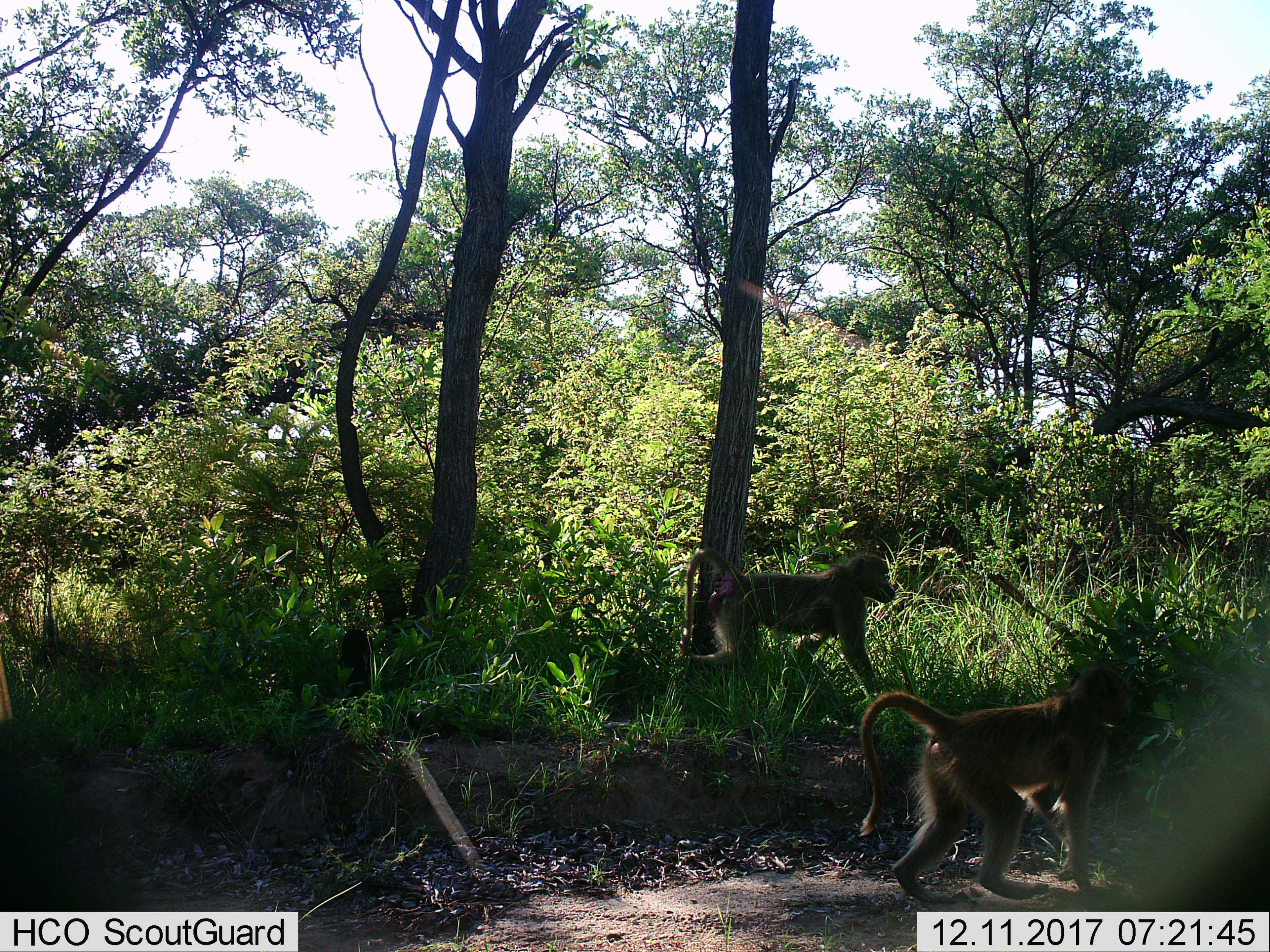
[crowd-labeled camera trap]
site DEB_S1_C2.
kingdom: Animalia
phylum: Chordata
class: Mammalia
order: Primates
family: Cercopithecidae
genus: Papio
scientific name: Papio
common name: baboon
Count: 2.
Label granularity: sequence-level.